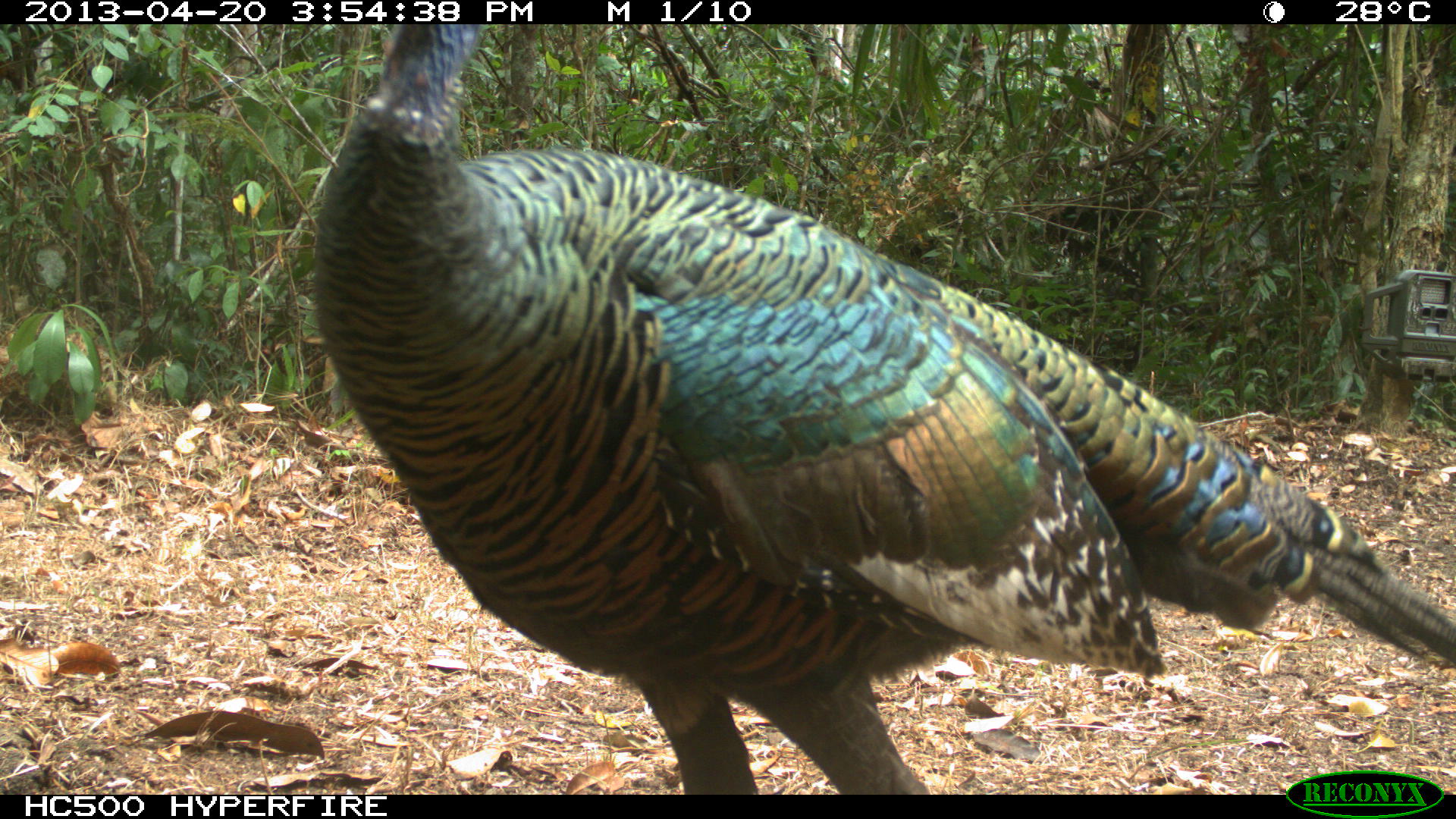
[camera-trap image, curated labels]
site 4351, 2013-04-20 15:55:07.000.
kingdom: Animalia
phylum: Chordata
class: Aves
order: Galliformes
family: Phasianidae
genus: Meleagris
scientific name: Meleagris ocellata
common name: ocellated turkey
Meleagris ocellata (ocellated turkey), count 3.